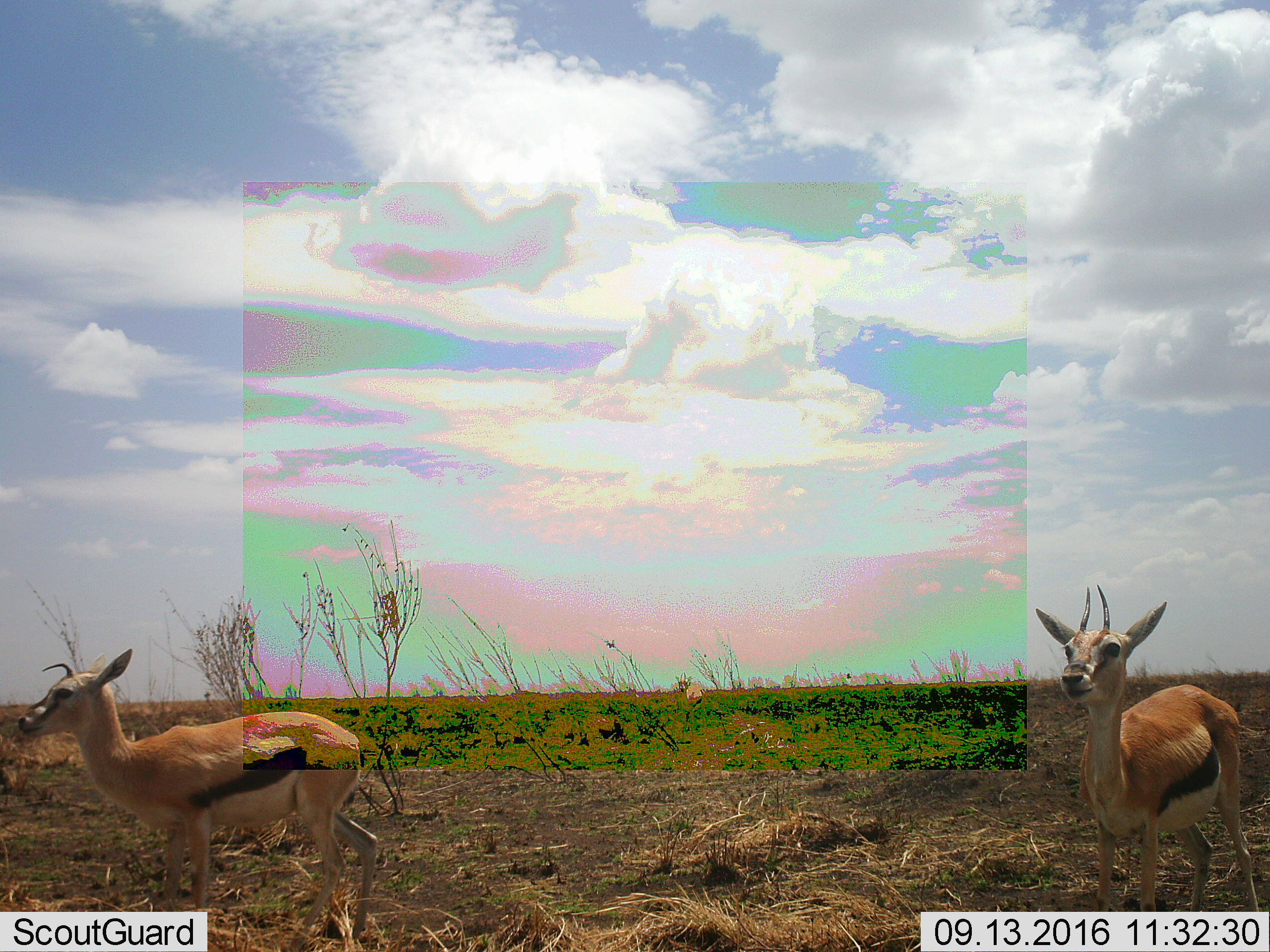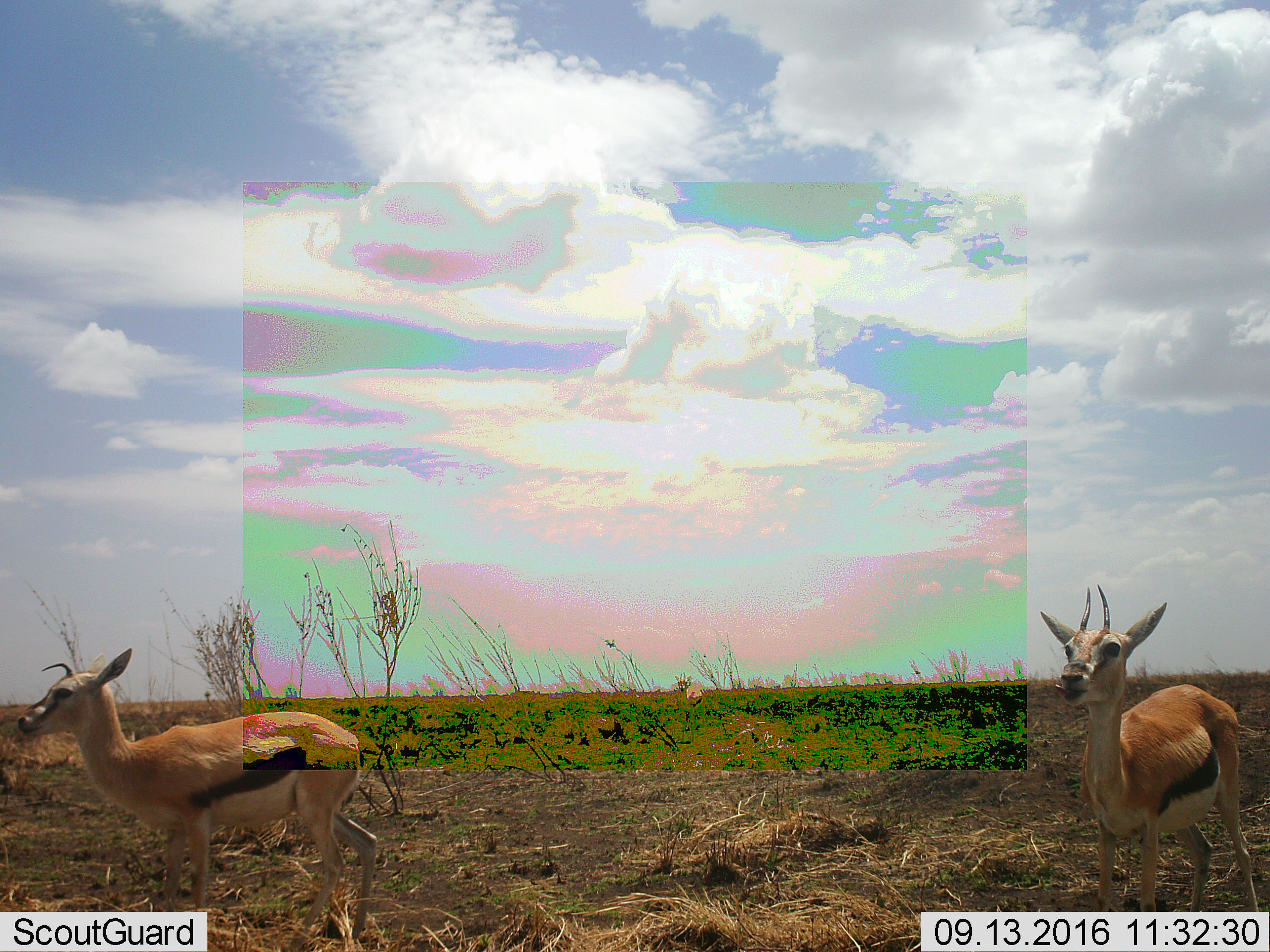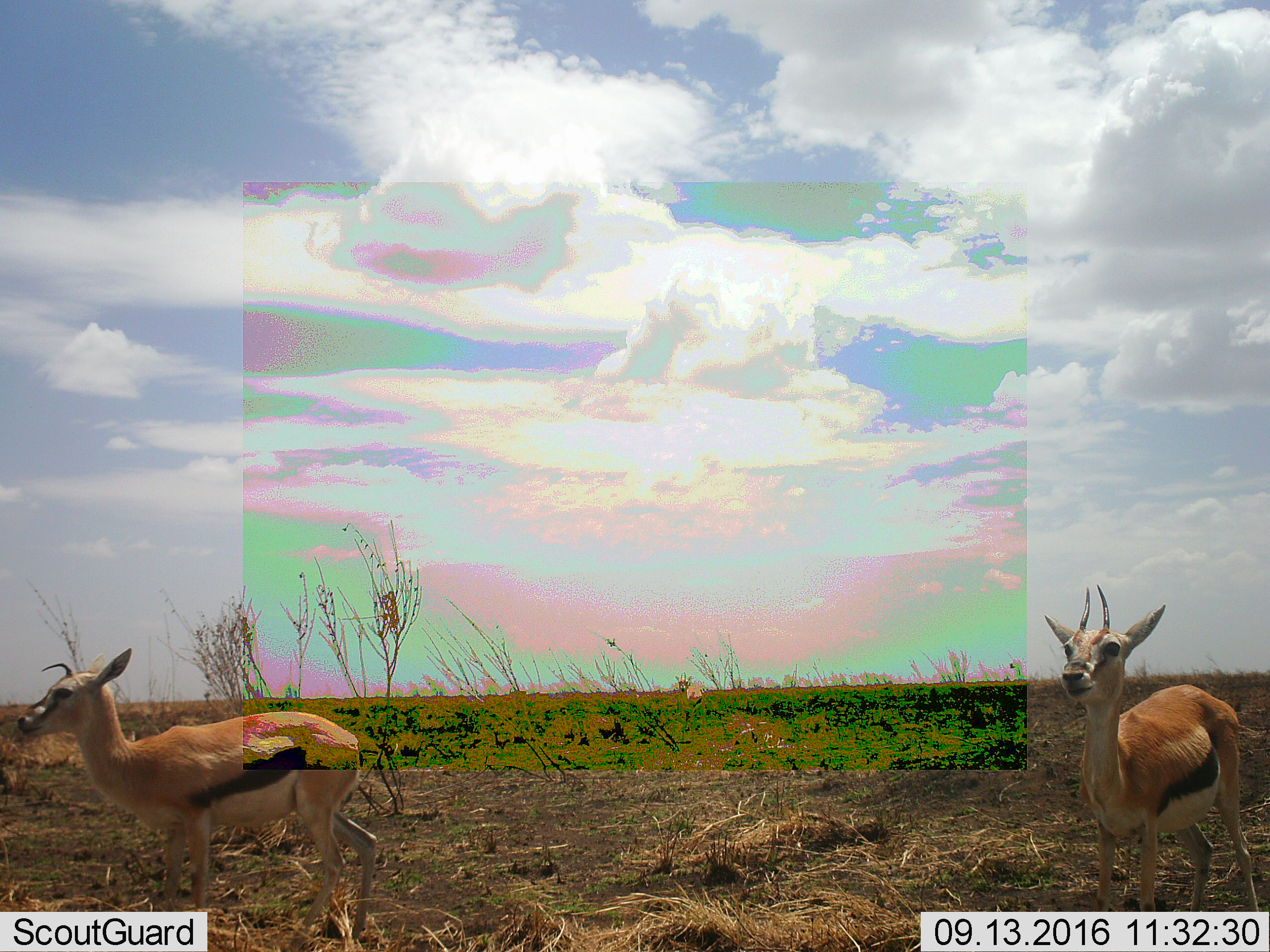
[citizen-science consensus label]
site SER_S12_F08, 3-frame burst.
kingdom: Animalia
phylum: Chordata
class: Mammalia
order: Artiodactyla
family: Bovidae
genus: Eudorcas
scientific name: Eudorcas thomsonii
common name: thomson's gazelle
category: gazellethomsons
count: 2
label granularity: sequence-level